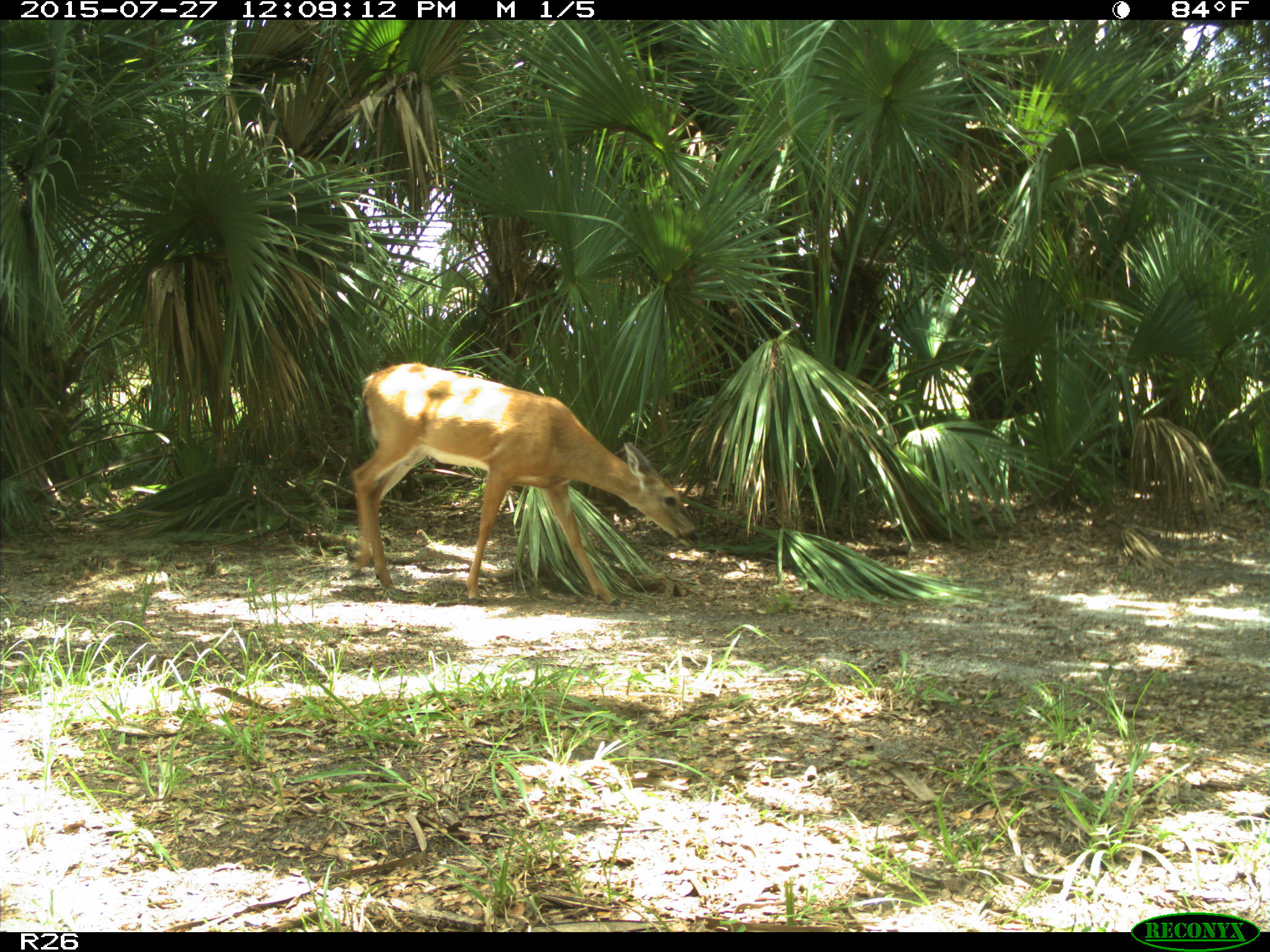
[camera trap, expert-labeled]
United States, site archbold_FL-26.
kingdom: Animalia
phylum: Chordata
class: Mammalia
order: Artiodactyla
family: Cervidae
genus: Odocoileus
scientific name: Odocoileus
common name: deer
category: unidentified deer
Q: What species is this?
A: Unidentified deer (deer) (Odocoileus).